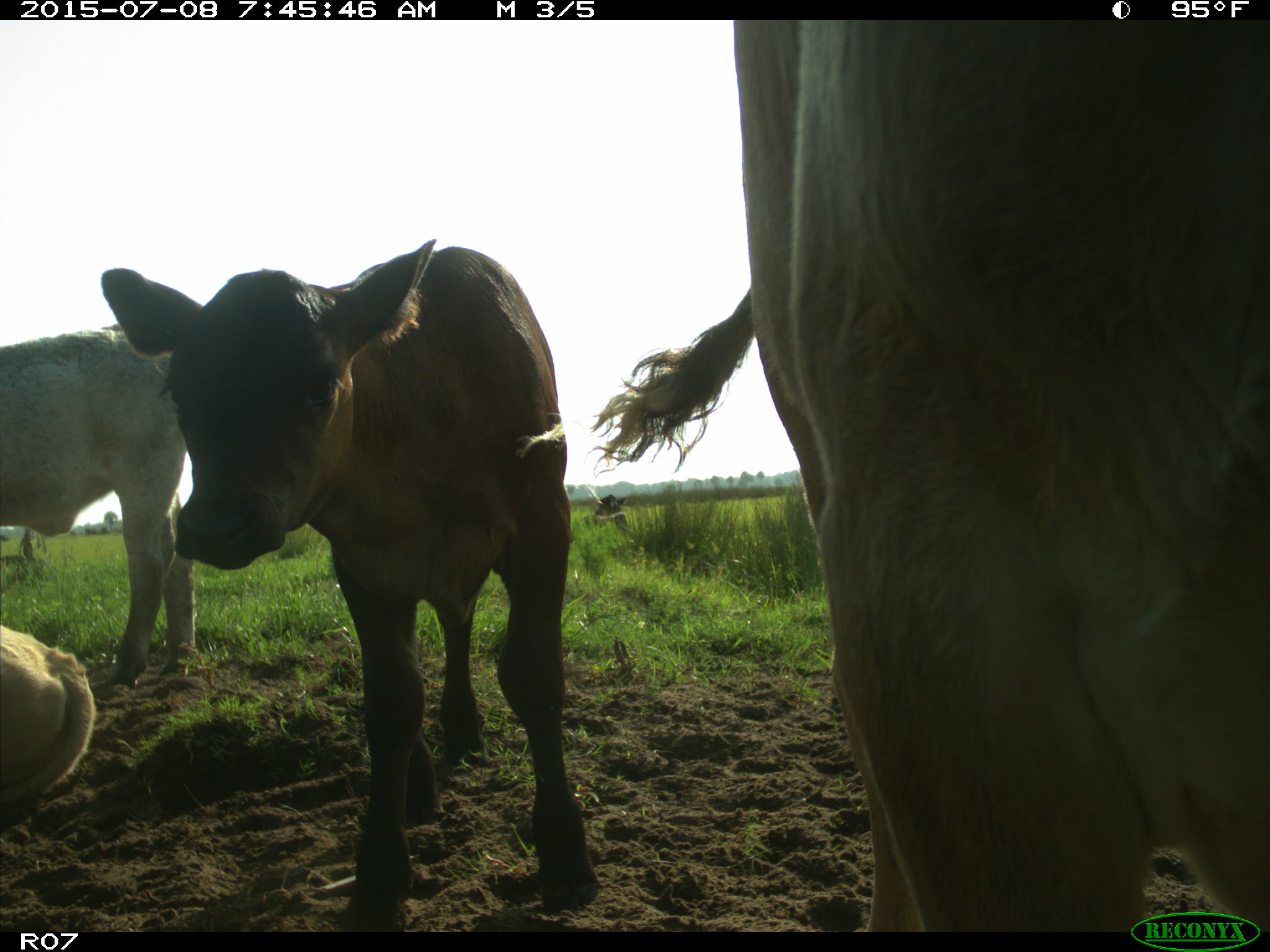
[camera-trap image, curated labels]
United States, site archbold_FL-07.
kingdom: Animalia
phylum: Chordata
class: Mammalia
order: Artiodactyla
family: Bovidae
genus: Bos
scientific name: Bos taurus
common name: domestic cow